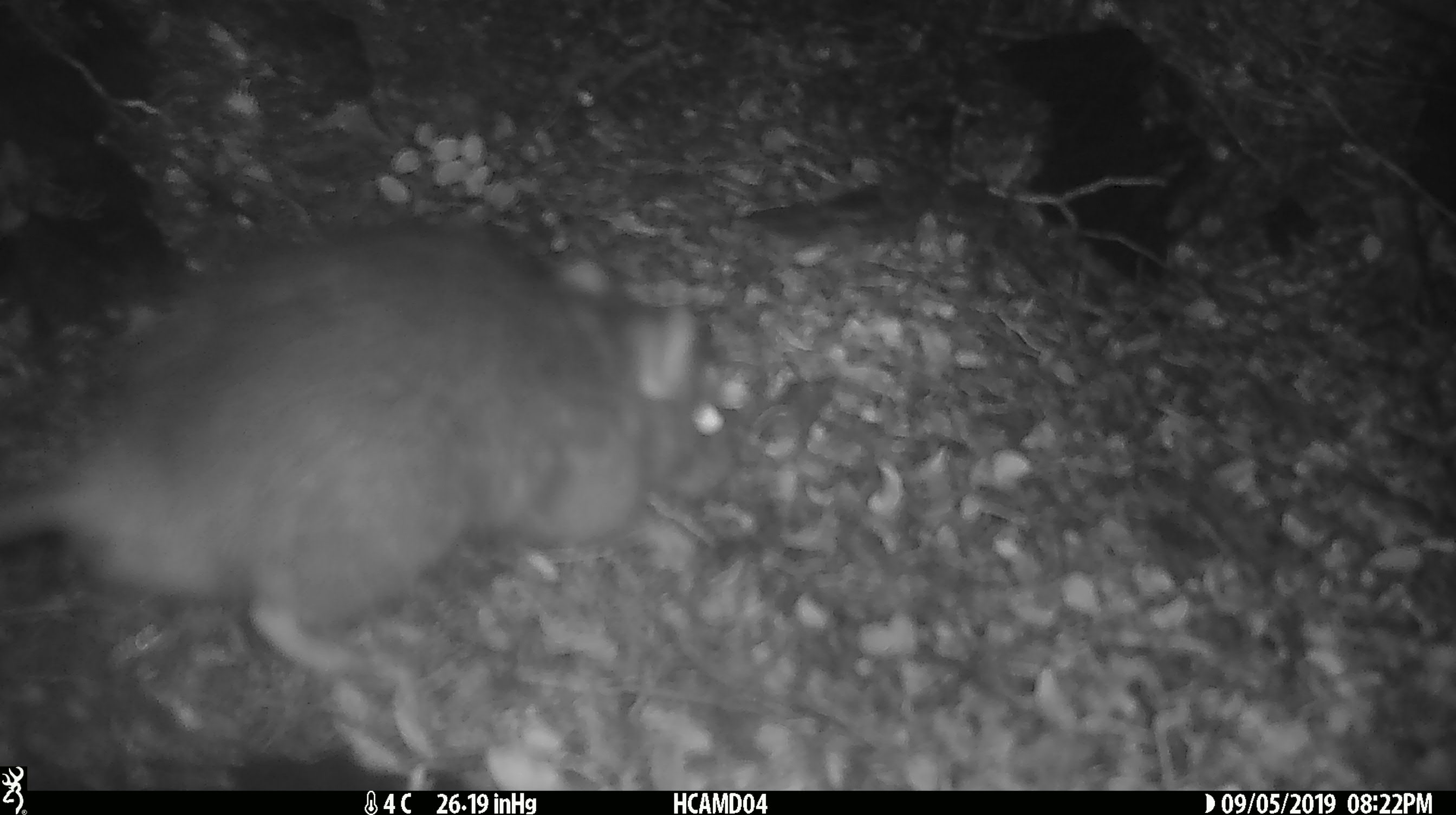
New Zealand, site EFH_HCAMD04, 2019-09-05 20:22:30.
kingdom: Animalia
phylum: Chordata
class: Mammalia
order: Rodentia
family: Muridae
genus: Mus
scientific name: Mus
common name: mouse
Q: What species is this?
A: Mouse (Mus).